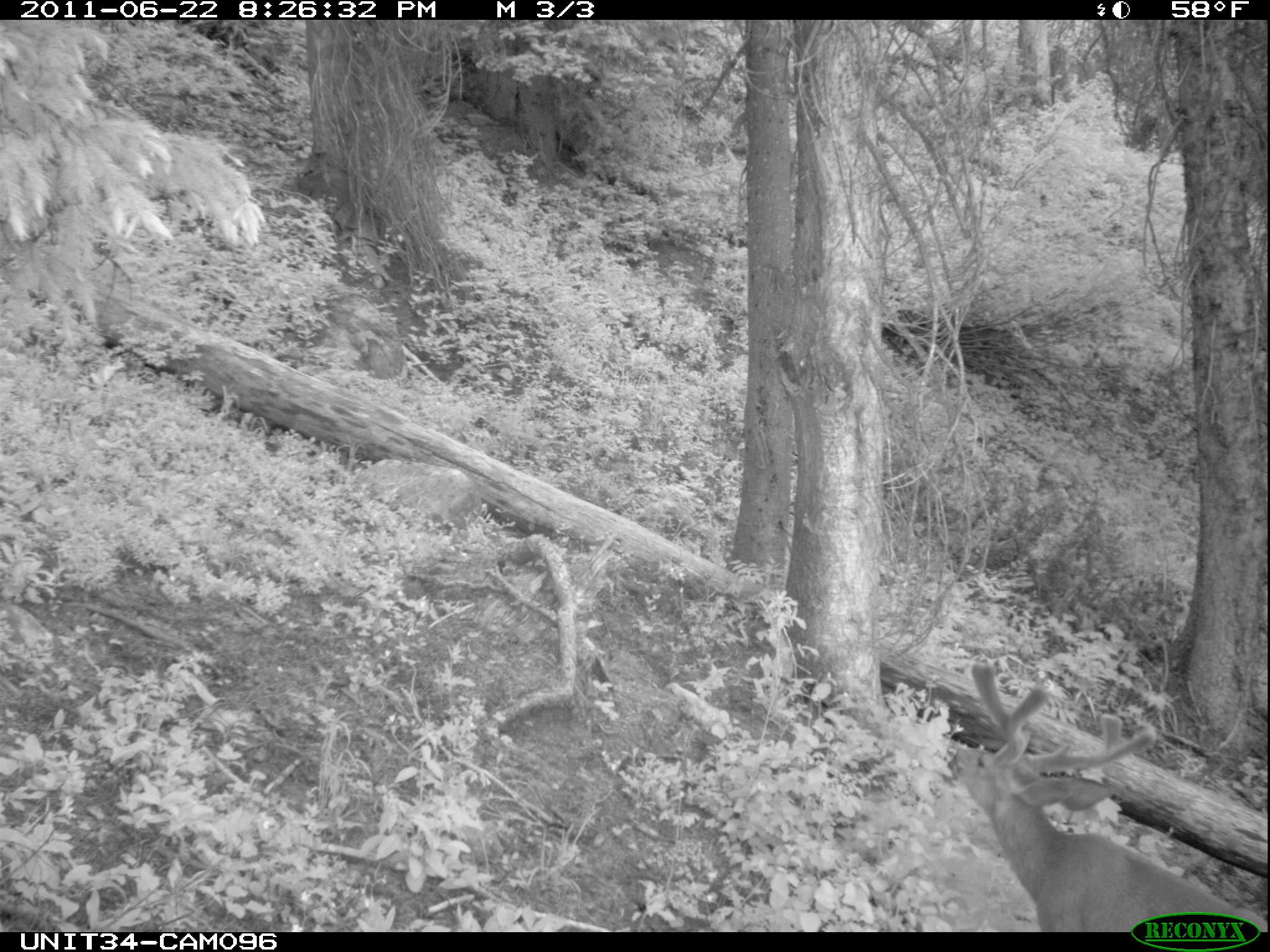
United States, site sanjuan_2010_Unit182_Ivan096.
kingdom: Animalia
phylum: Chordata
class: Mammalia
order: Artiodactyla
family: Cervidae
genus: Odocoileus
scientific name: Odocoileus hemionus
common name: mule deer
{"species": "Odocoileus hemionus (mule deer)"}